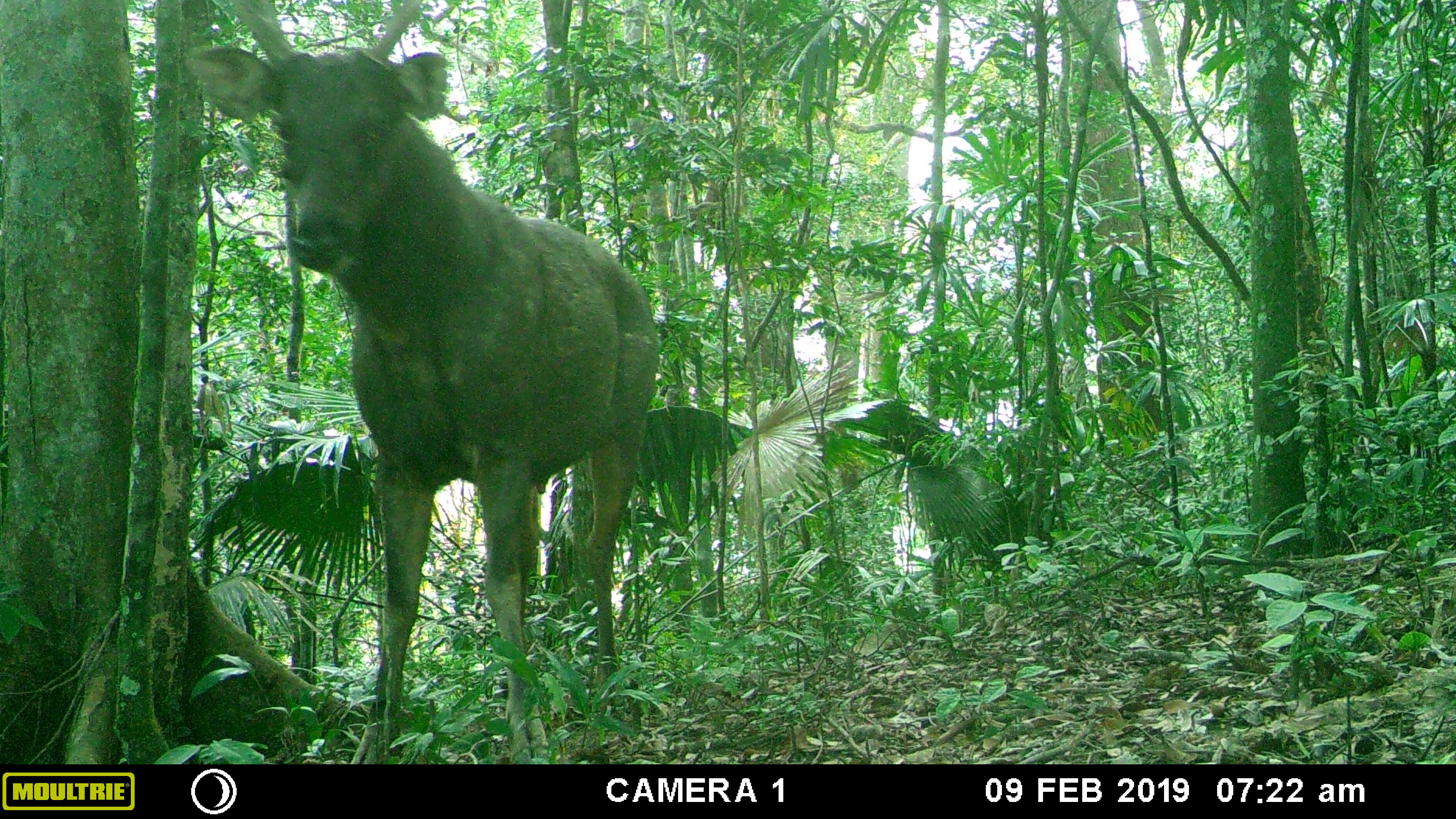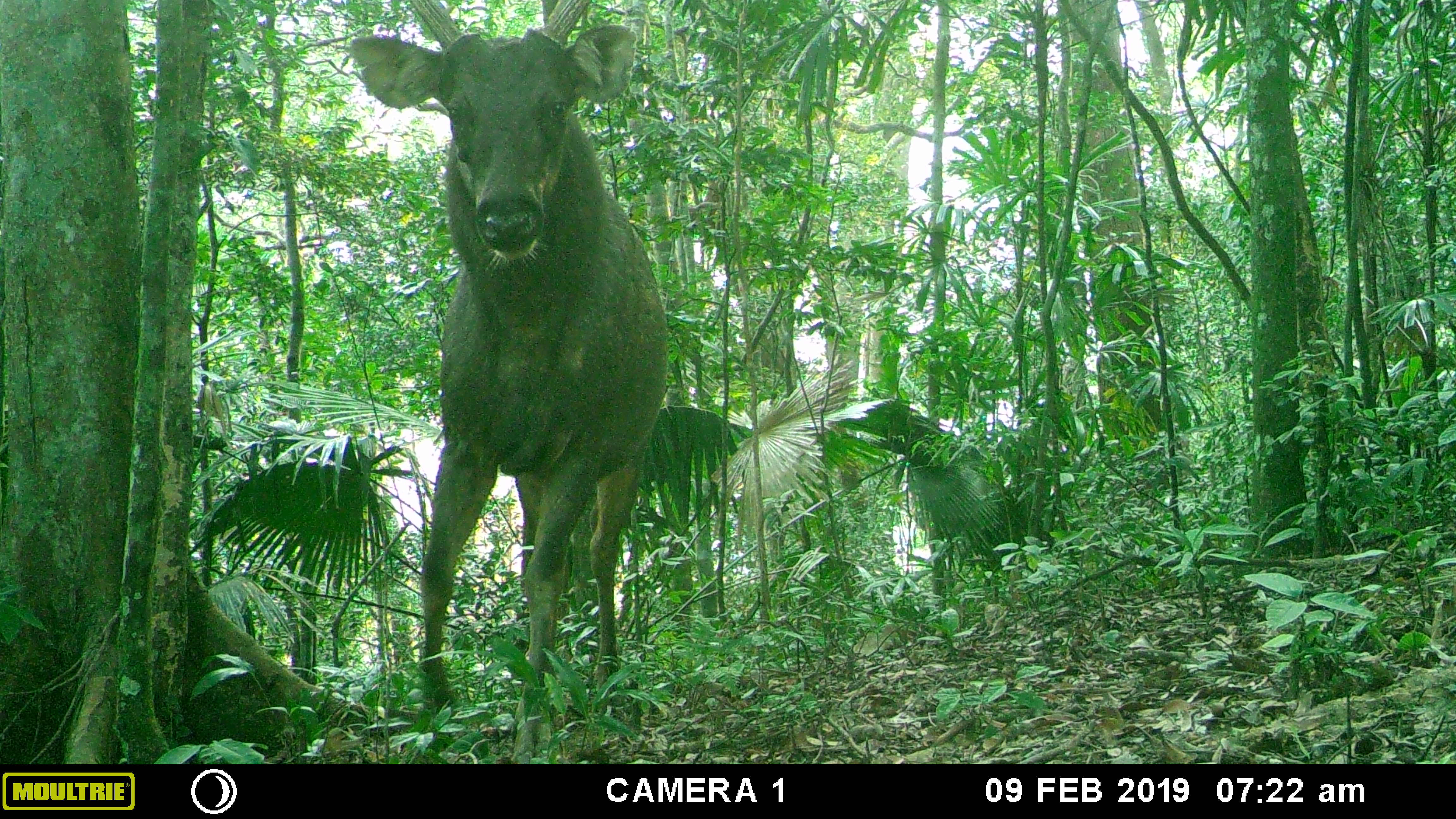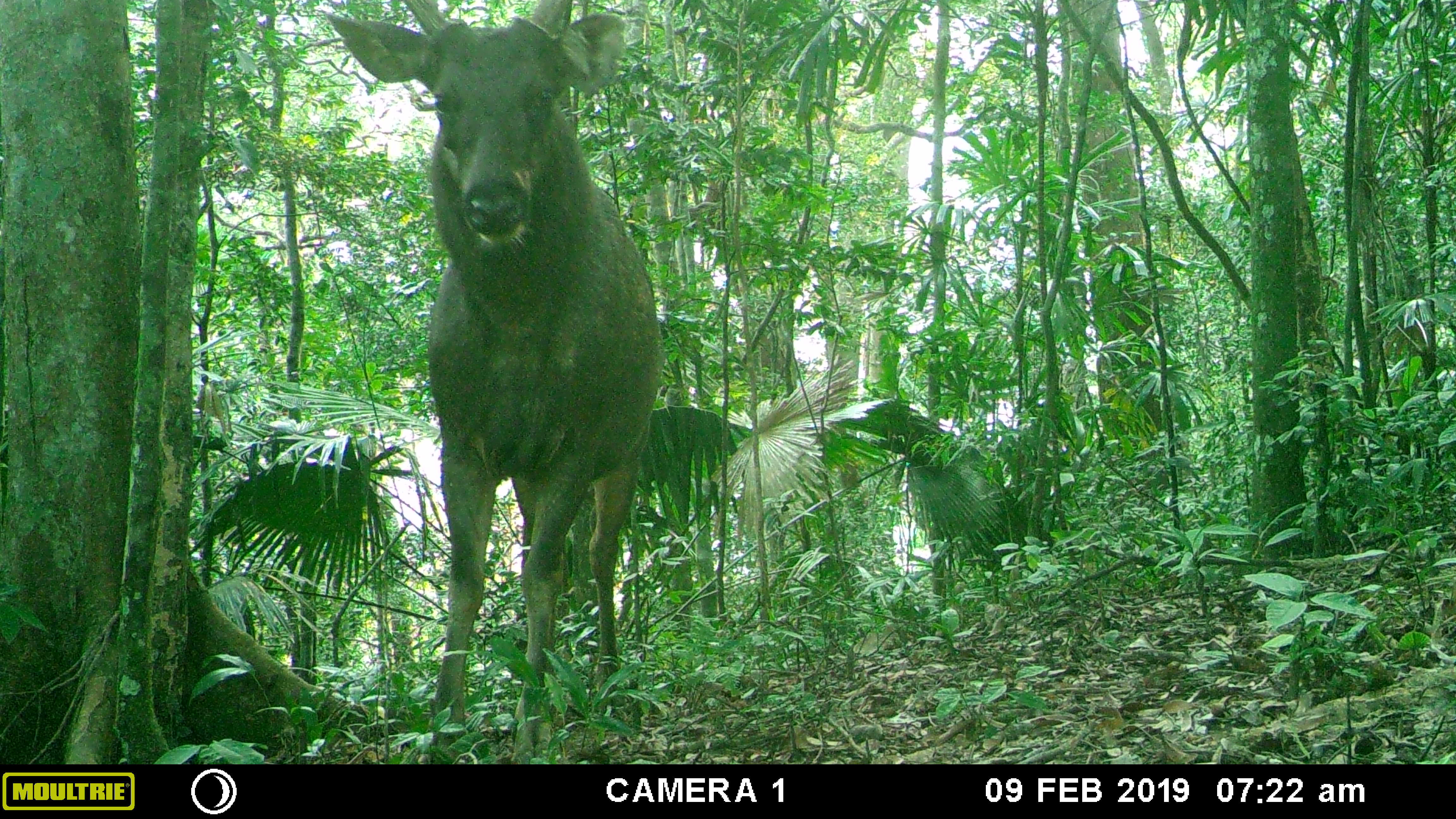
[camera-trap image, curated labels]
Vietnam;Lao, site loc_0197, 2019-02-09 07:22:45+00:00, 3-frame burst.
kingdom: Animalia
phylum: Chordata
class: Mammalia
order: Artiodactyla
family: Cervidae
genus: Rusa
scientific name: Rusa unicolor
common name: sambar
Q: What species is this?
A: Sambar (Rusa unicolor).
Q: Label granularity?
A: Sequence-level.